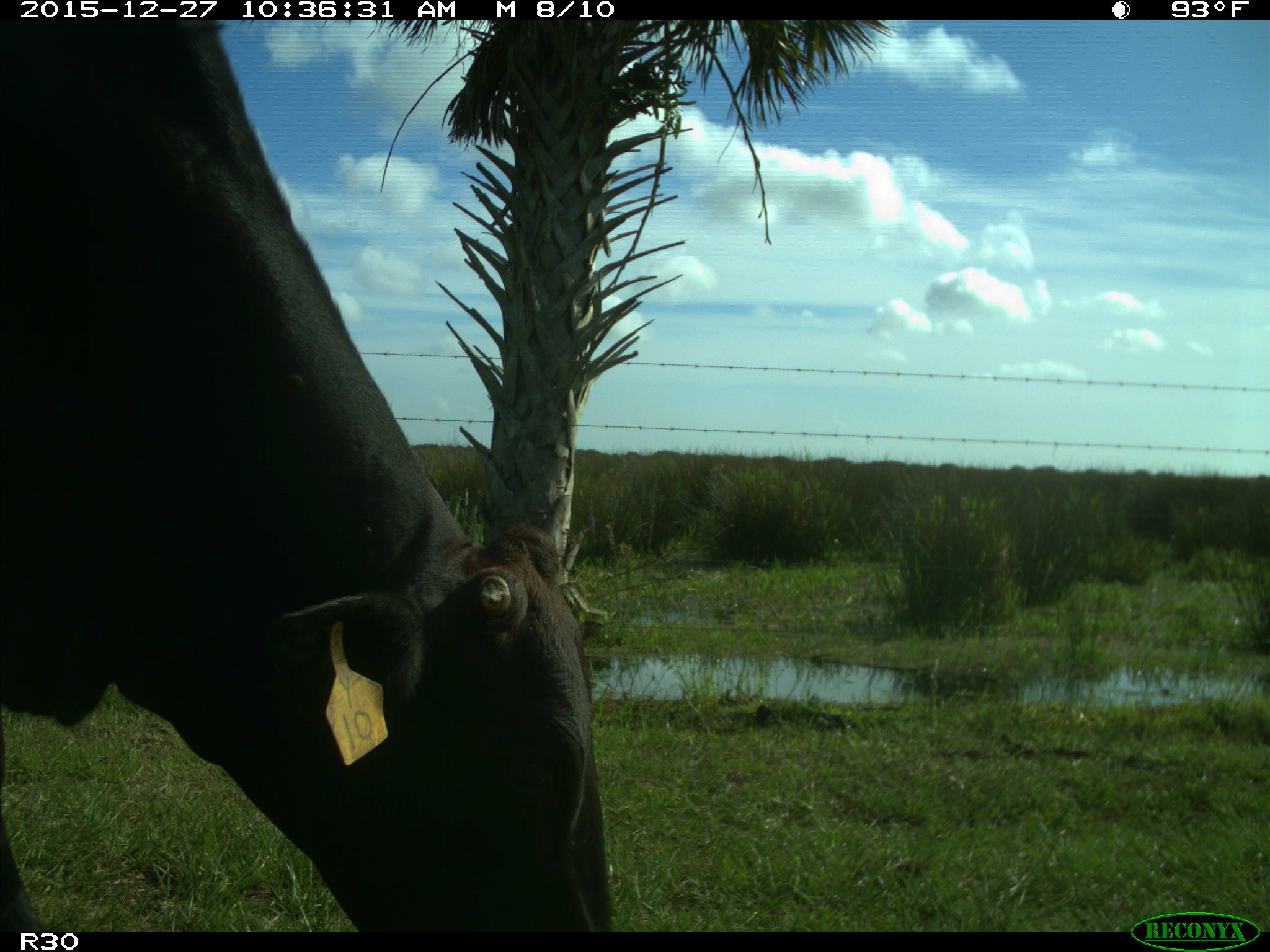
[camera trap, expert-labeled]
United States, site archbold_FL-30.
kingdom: Animalia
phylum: Chordata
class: Mammalia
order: Artiodactyla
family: Bovidae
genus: Bos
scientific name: Bos taurus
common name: domestic cow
Bos taurus (domestic cow).